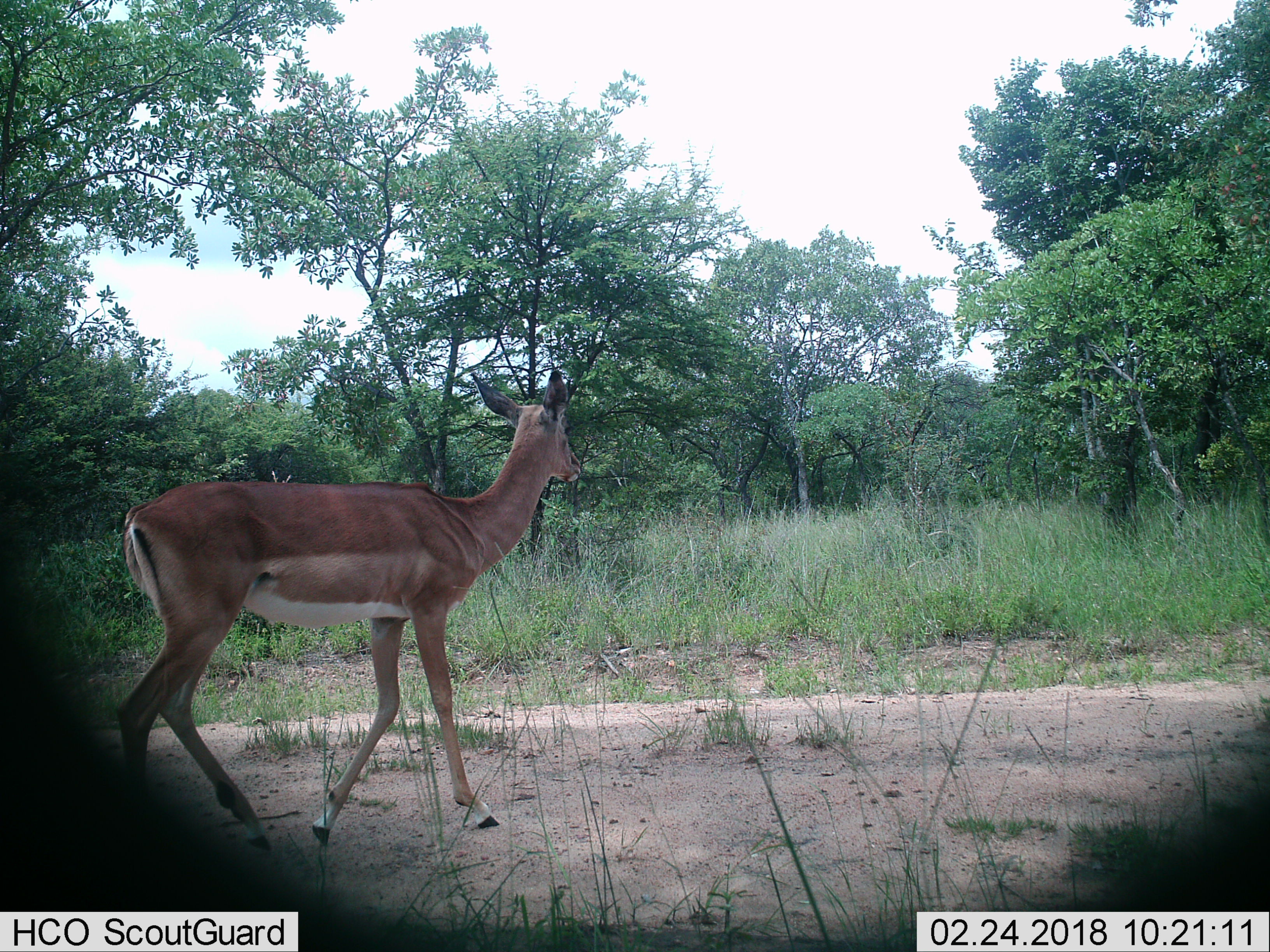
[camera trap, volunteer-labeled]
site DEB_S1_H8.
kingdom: Animalia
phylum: Chordata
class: Mammalia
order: Artiodactyla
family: Bovidae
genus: Aepyceros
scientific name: Aepyceros melampus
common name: impala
Impala (Aepyceros melampus), count 1. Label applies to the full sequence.